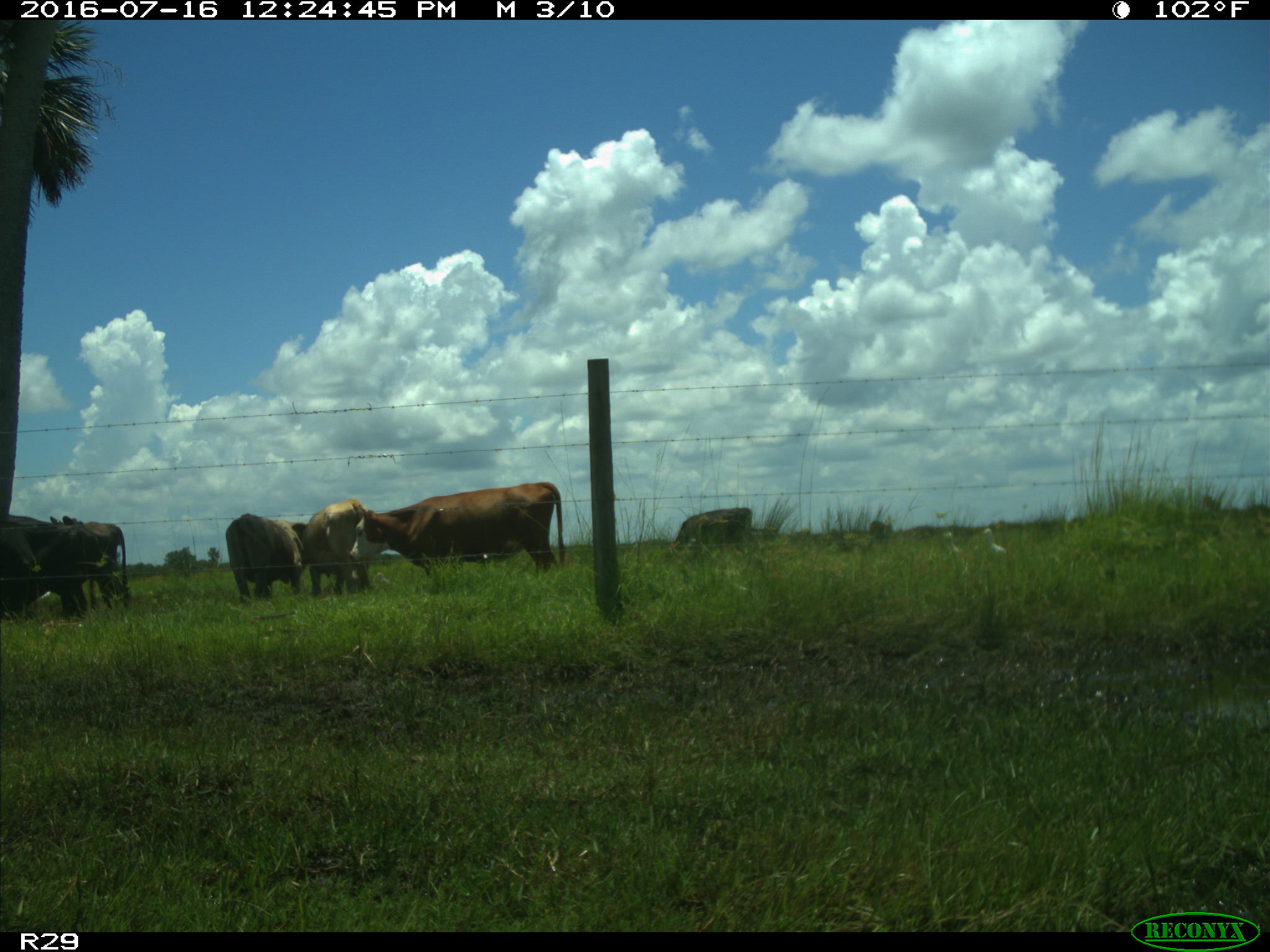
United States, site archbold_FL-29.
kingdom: Animalia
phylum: Chordata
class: Mammalia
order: Artiodactyla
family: Bovidae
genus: Bos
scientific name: Bos taurus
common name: domestic cow